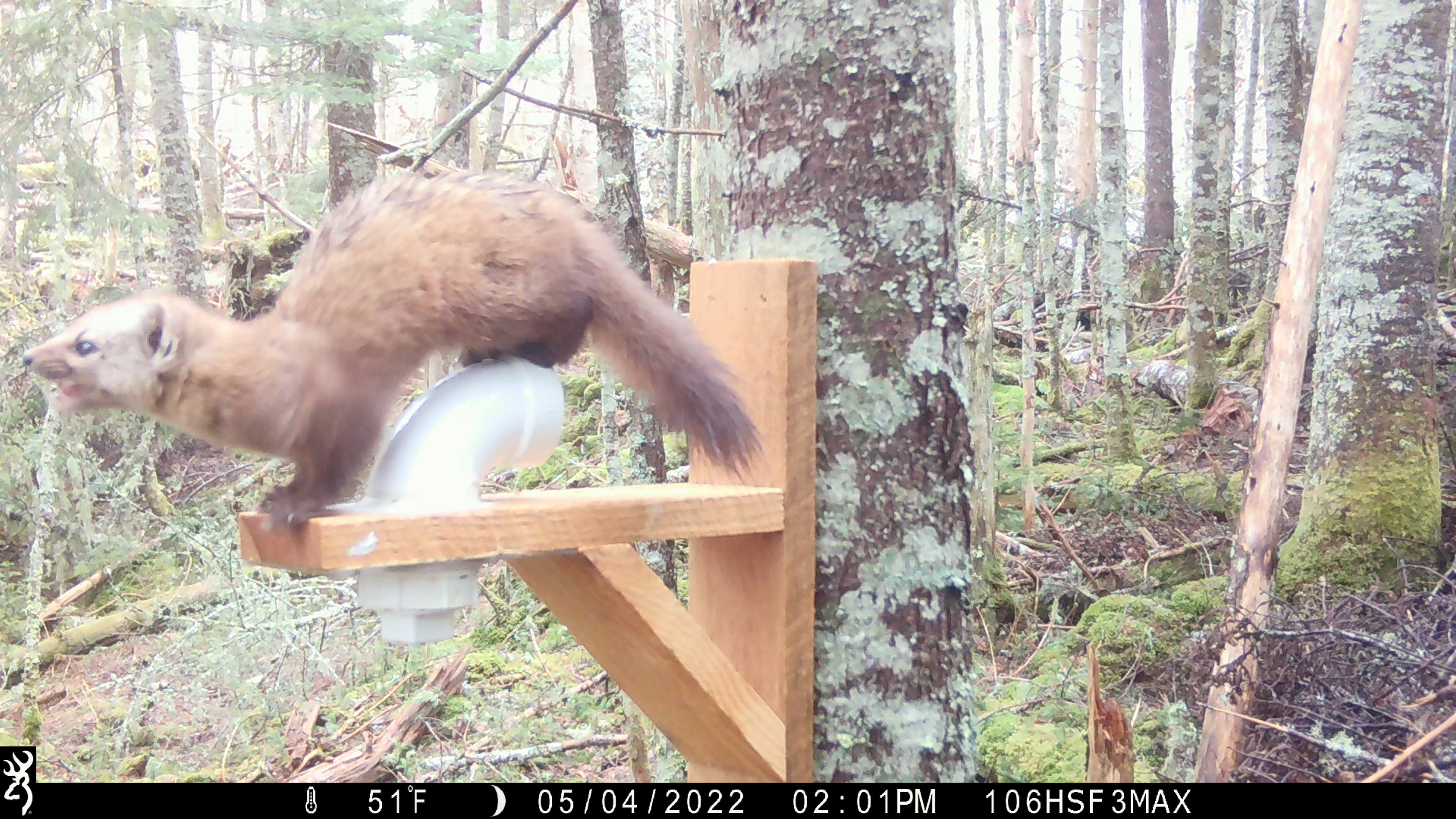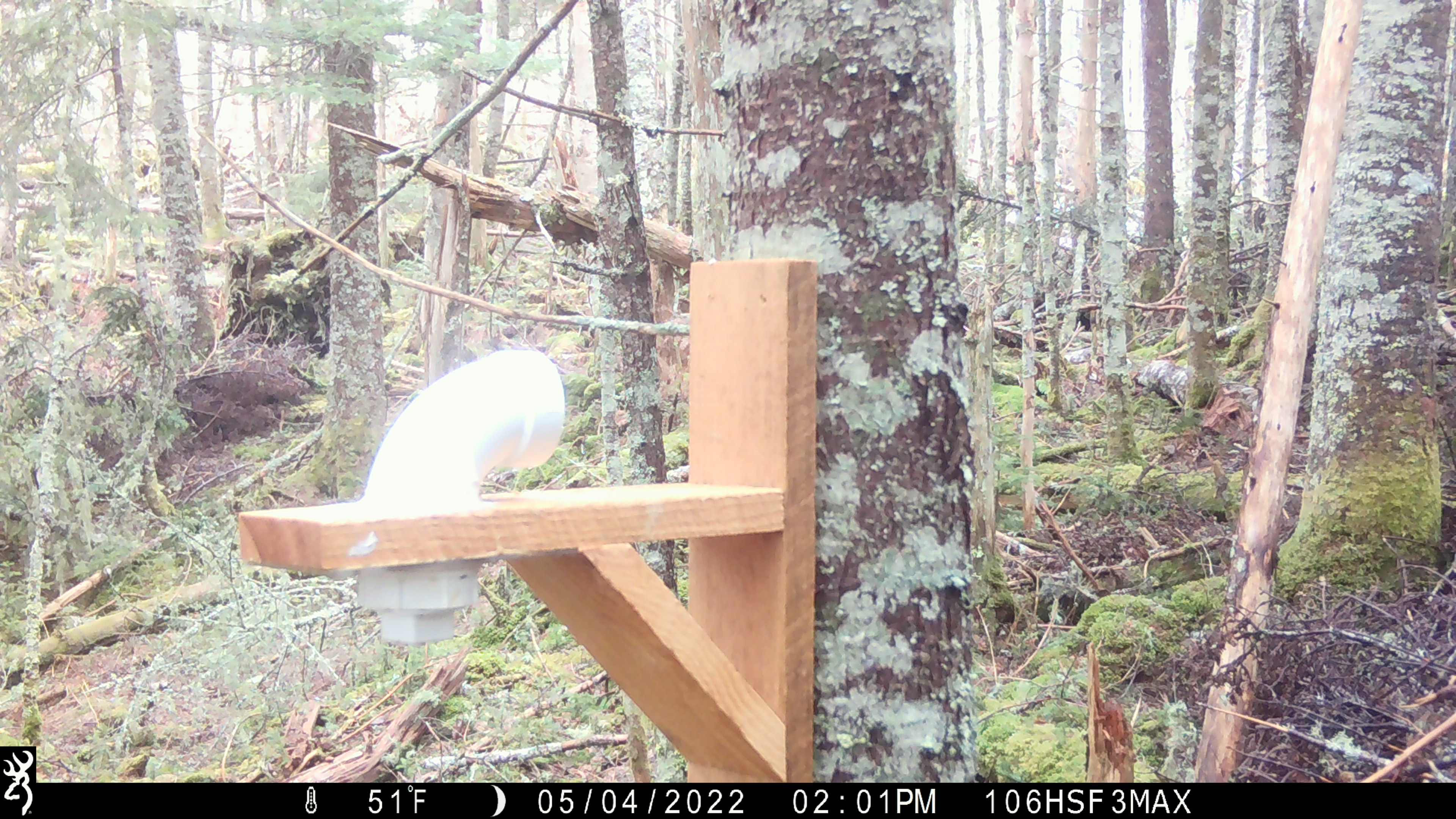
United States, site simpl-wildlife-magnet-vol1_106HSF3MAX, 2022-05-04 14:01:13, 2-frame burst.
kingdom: Animalia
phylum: Chordata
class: Mammalia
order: Carnivora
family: Mustelidae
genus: Martes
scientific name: Martes americana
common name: american marten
American marten (Martes americana).